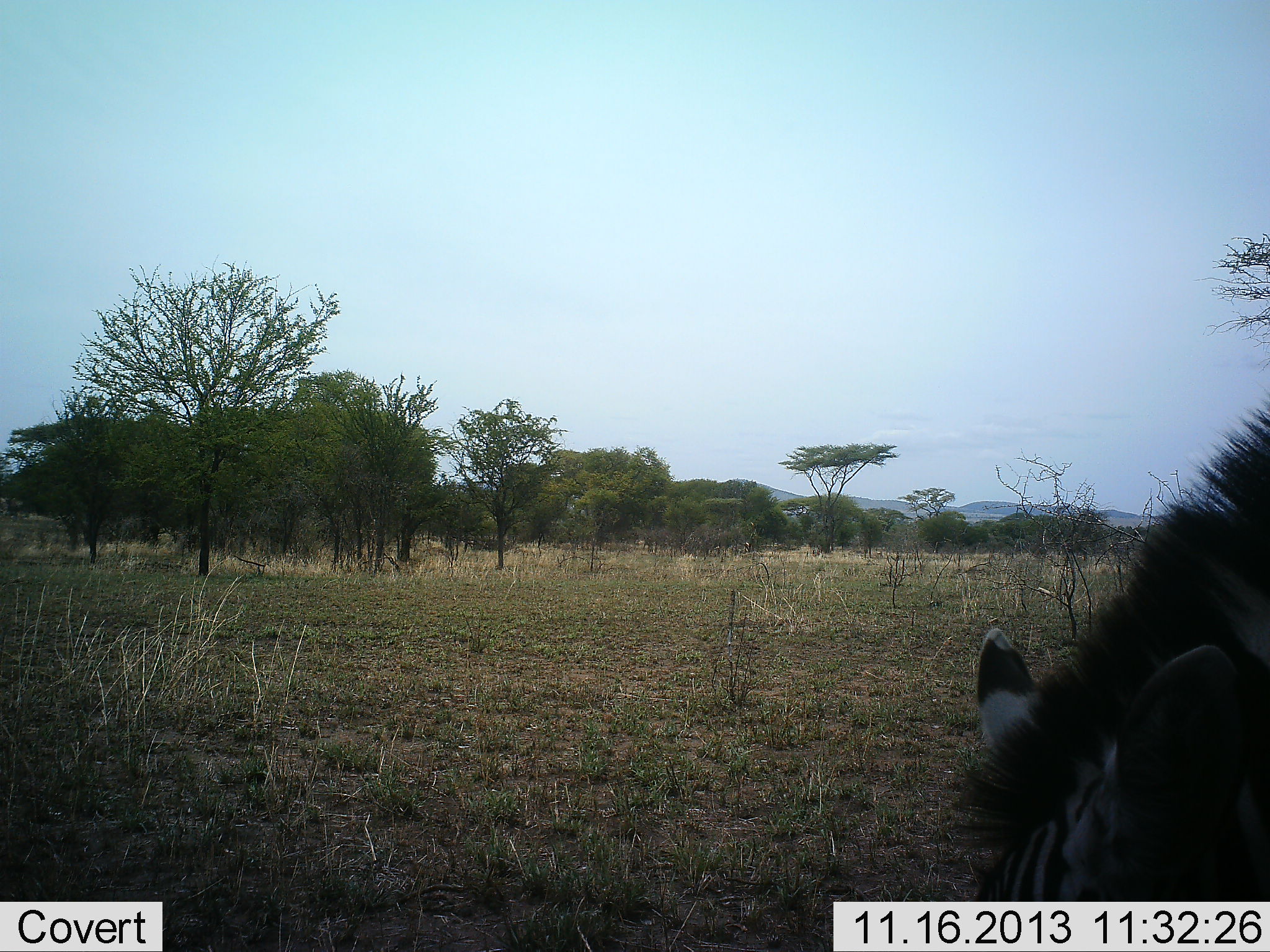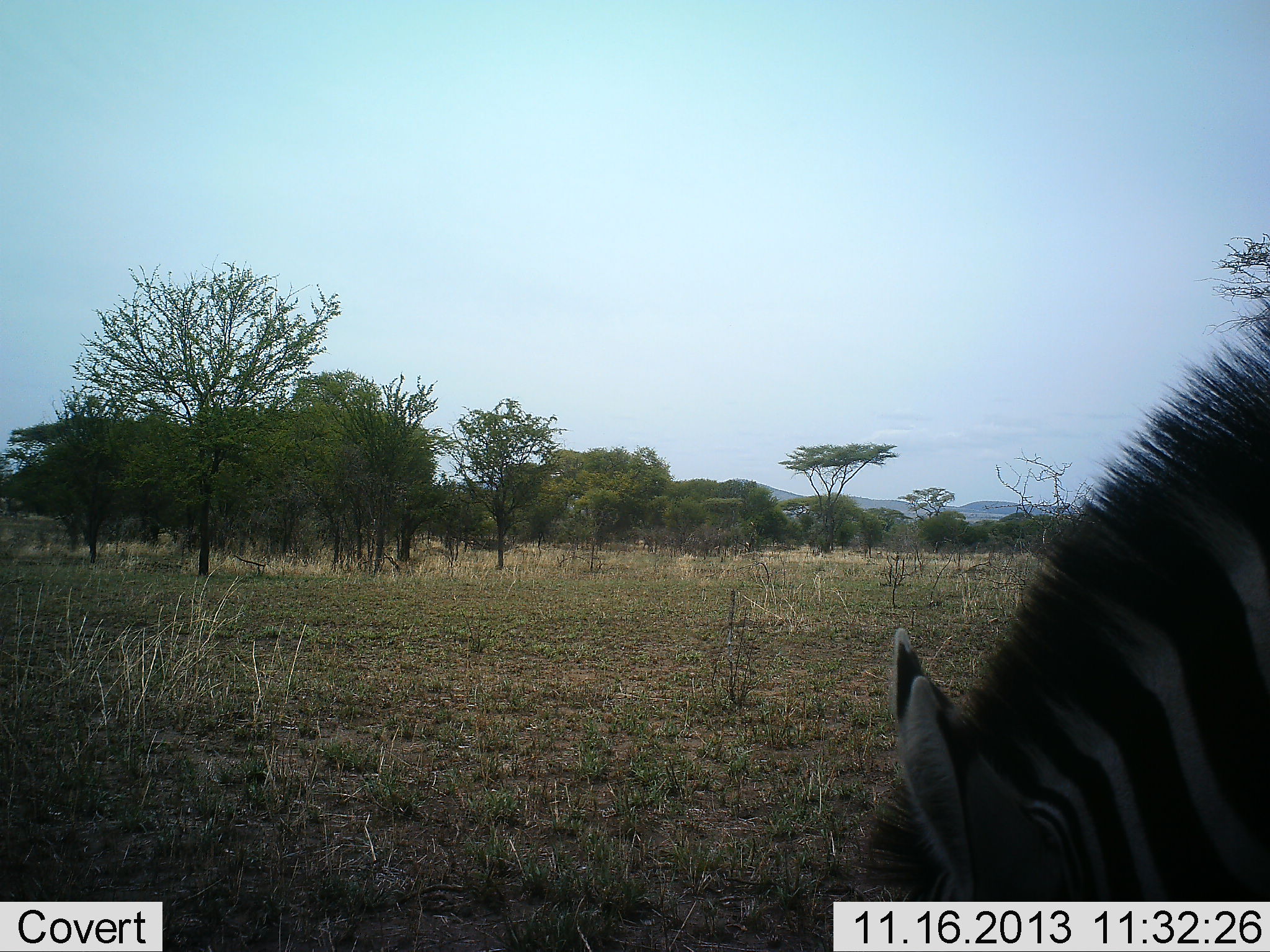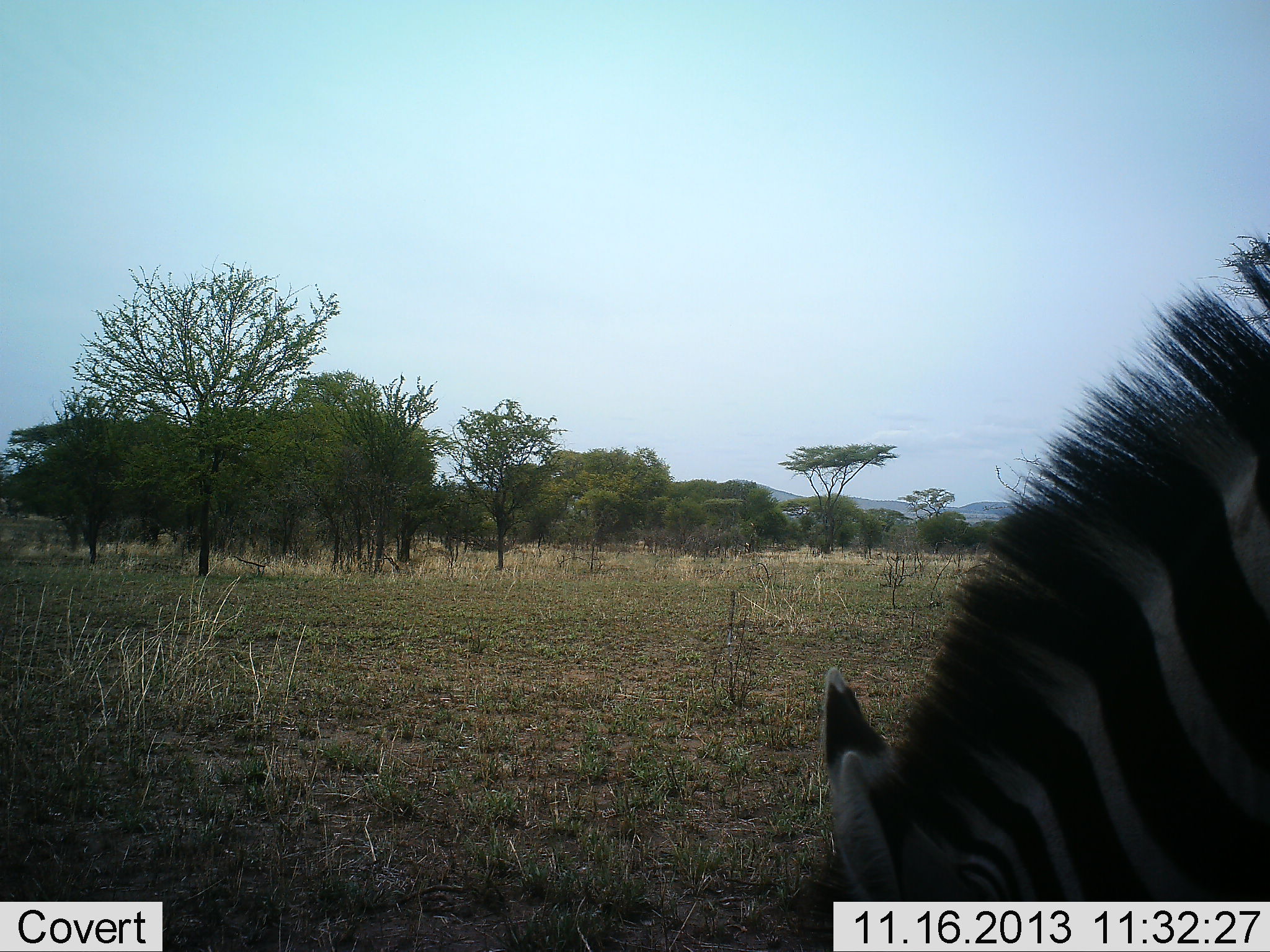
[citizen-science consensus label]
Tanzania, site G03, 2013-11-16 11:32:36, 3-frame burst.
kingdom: Animalia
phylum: Chordata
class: Mammalia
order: Perissodactyla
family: Equidae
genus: Equus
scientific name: Equus quagga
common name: plains zebra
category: zebra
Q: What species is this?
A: Zebra (plains zebra) (Equus quagga).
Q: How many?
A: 1.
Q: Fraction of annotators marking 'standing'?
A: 18%.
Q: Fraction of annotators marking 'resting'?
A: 0%.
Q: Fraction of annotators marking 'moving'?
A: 0%.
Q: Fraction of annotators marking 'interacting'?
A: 0%.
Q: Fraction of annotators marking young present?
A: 0%.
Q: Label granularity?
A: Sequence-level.